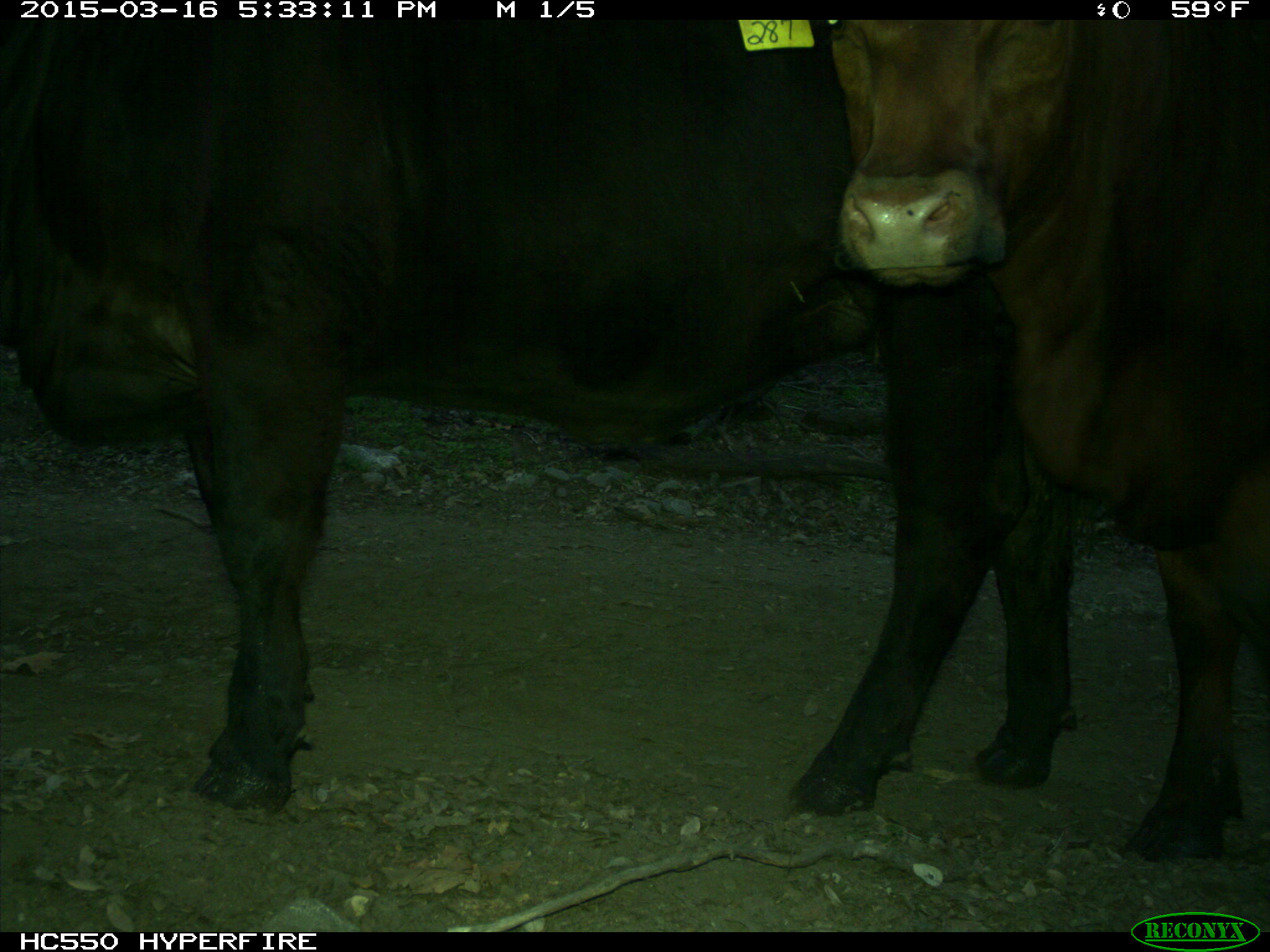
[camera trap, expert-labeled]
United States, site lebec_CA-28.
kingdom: Animalia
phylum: Chordata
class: Mammalia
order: Artiodactyla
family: Bovidae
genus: Bos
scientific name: Bos taurus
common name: domestic cow